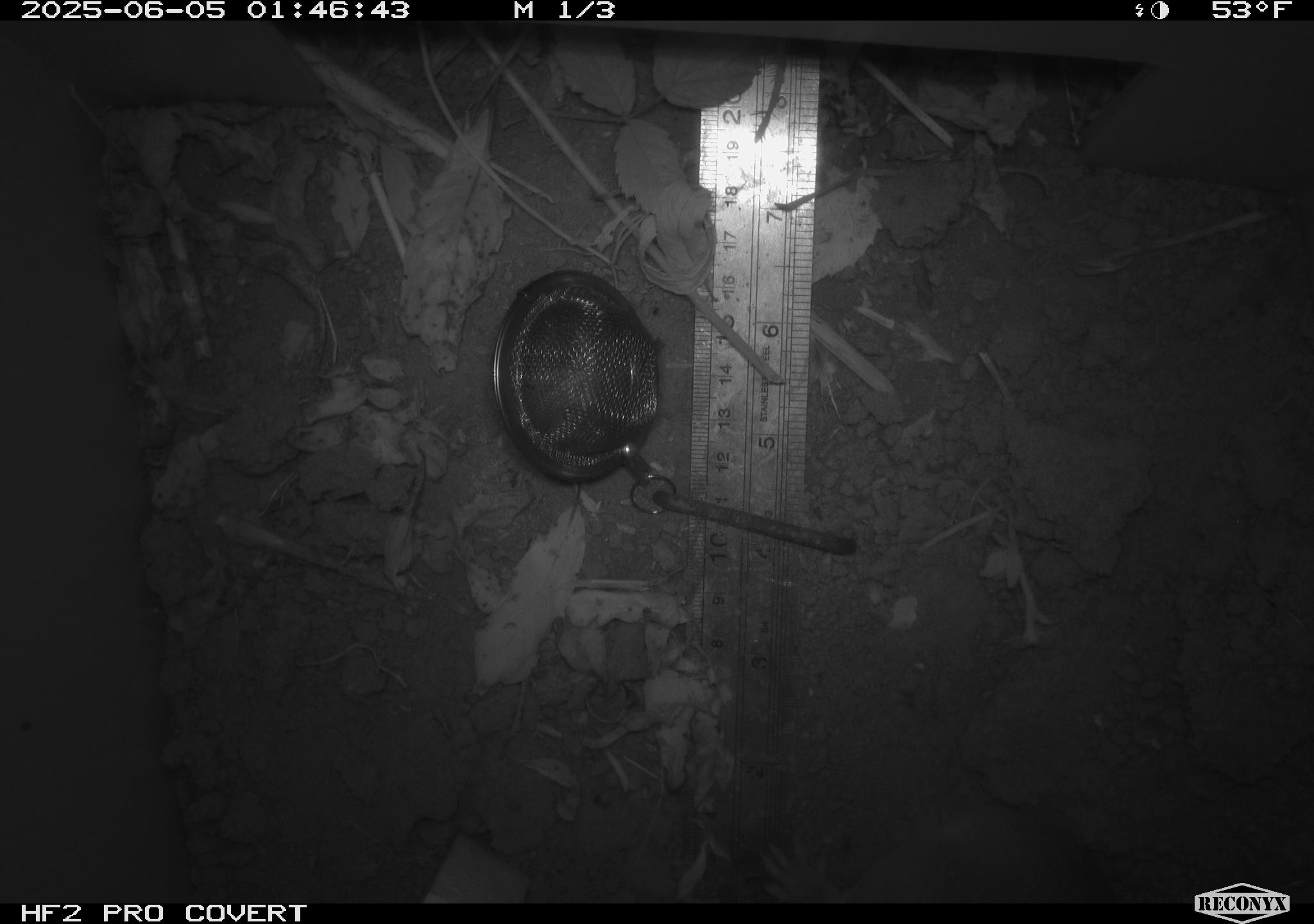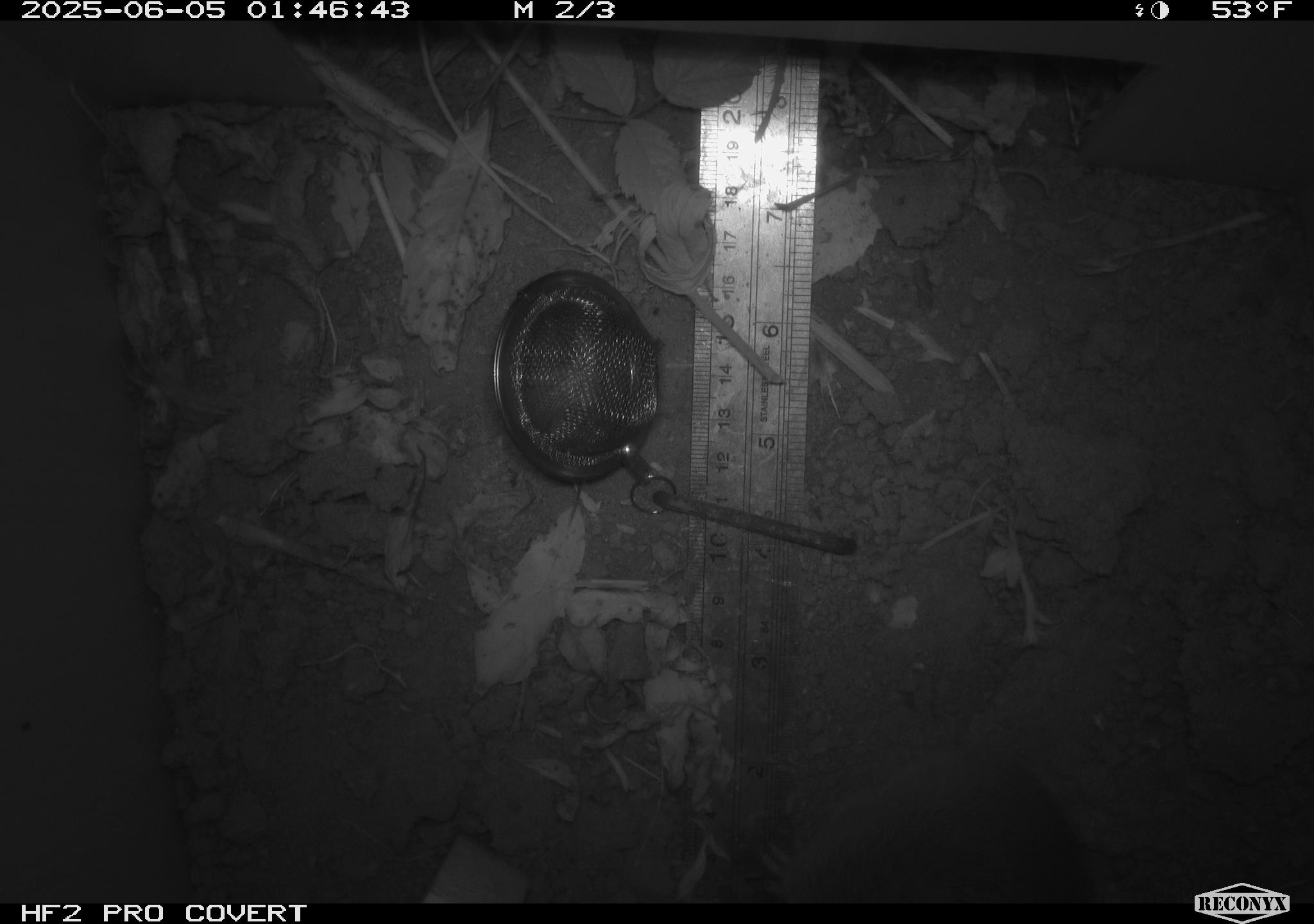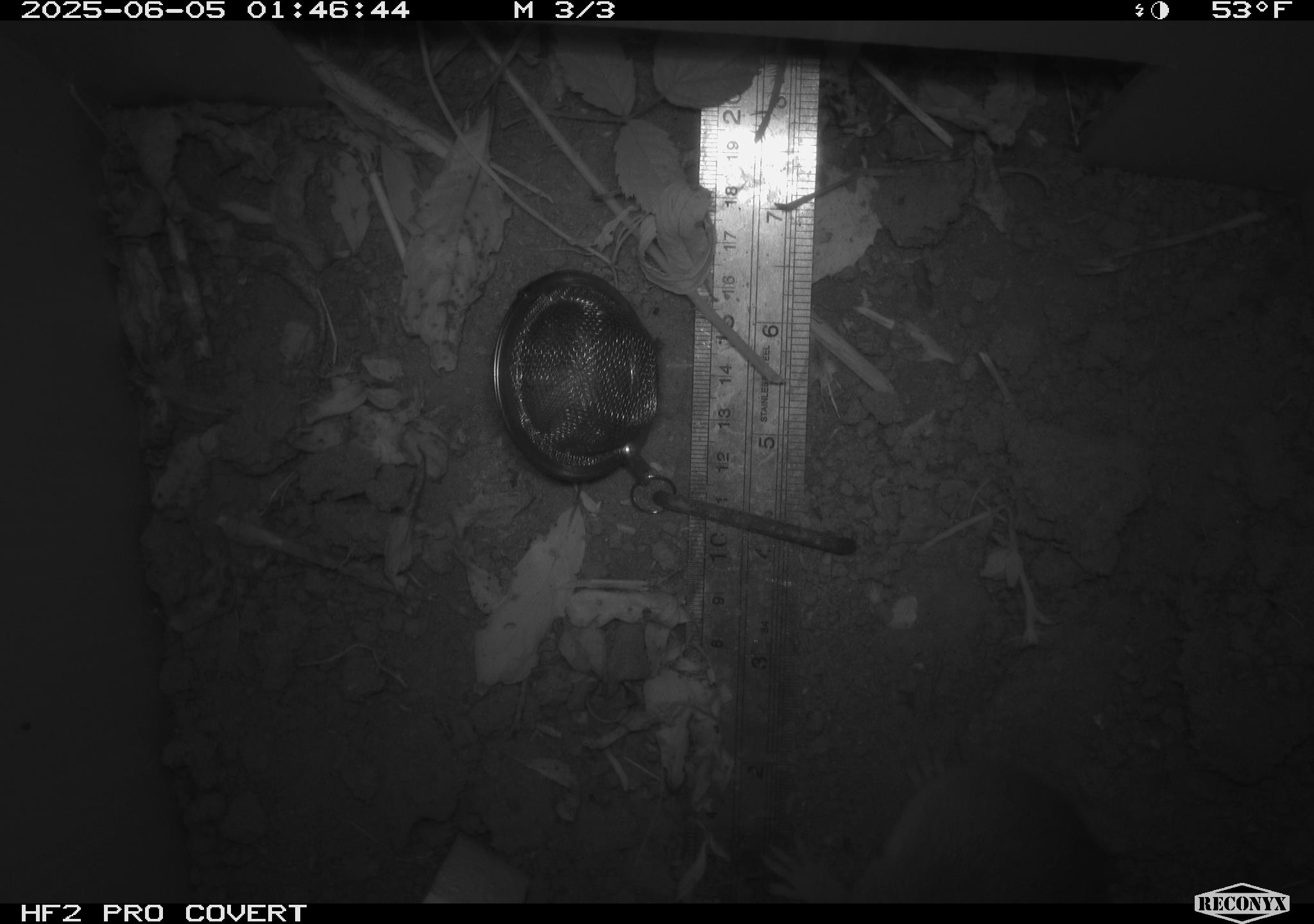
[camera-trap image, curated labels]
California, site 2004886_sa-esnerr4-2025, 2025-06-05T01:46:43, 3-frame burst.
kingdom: Animalia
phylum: Chordata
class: Mammalia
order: Rodentia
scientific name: Rodentia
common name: rodent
Rodent (Rodentia).